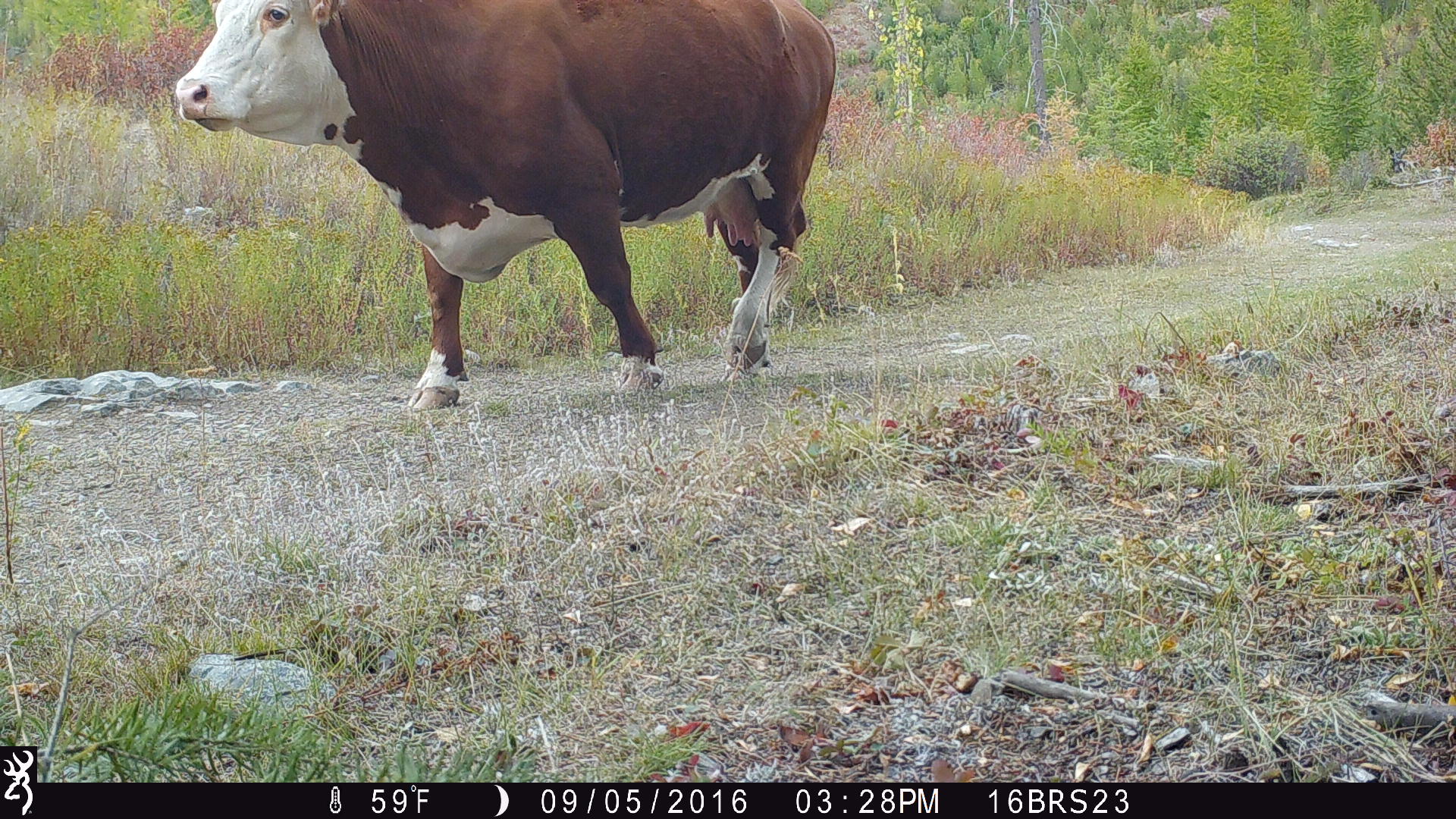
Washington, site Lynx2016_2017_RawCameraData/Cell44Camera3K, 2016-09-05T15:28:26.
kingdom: Animalia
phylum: Chordata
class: Mammalia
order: Artiodactyla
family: Bovidae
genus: Bos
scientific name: Bos taurus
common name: domestic cattle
Domestic cattle (Bos taurus). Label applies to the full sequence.